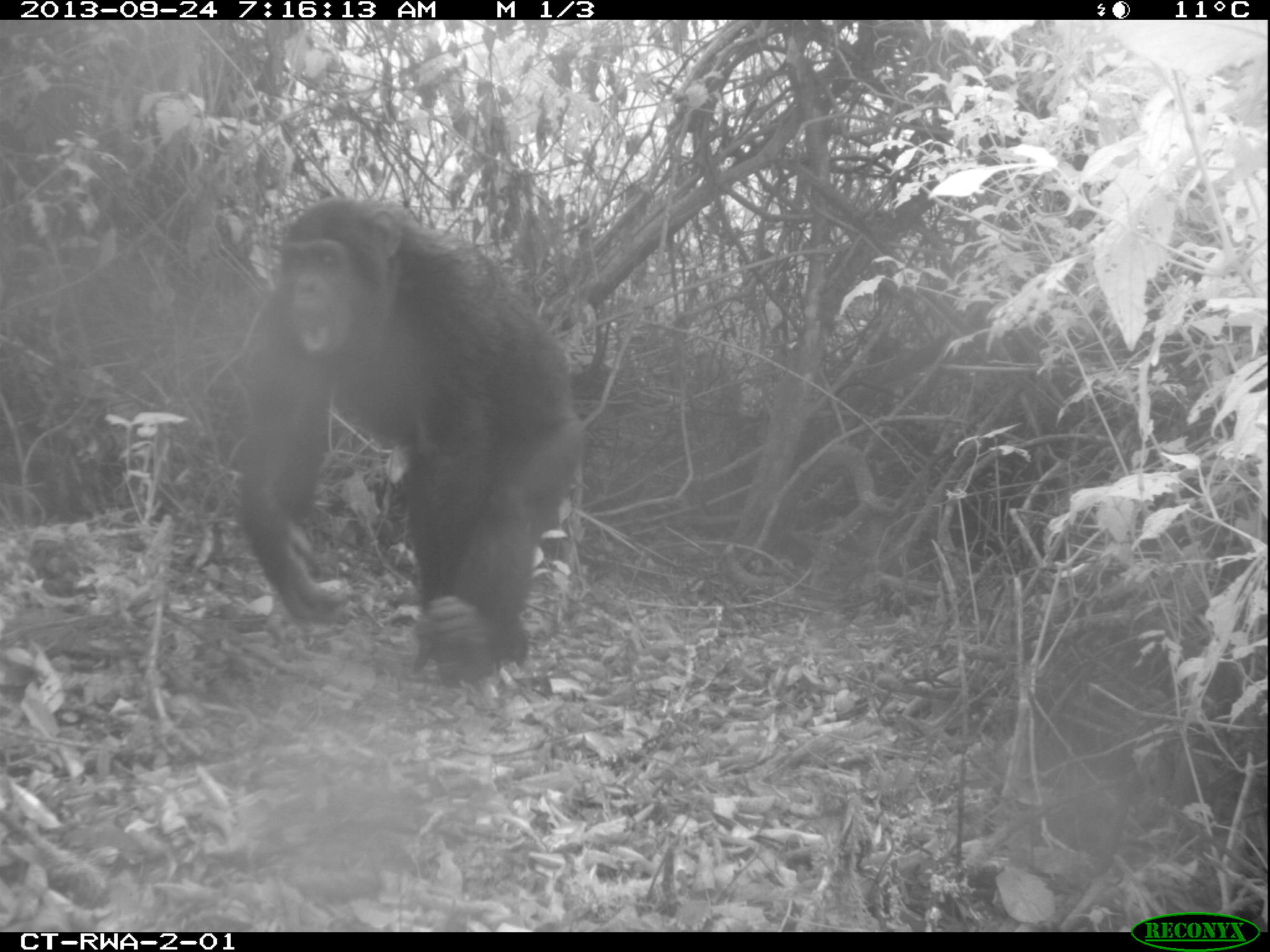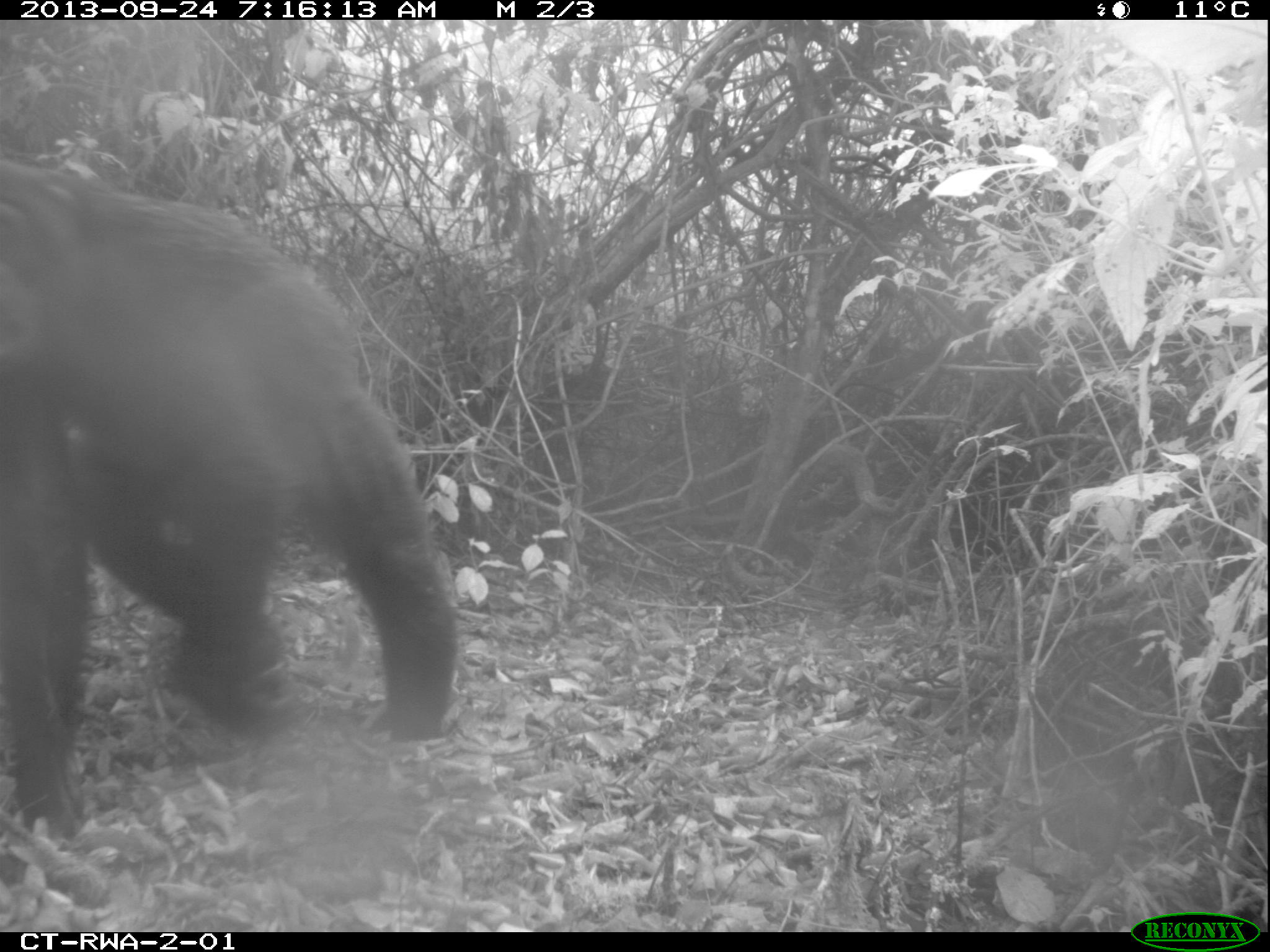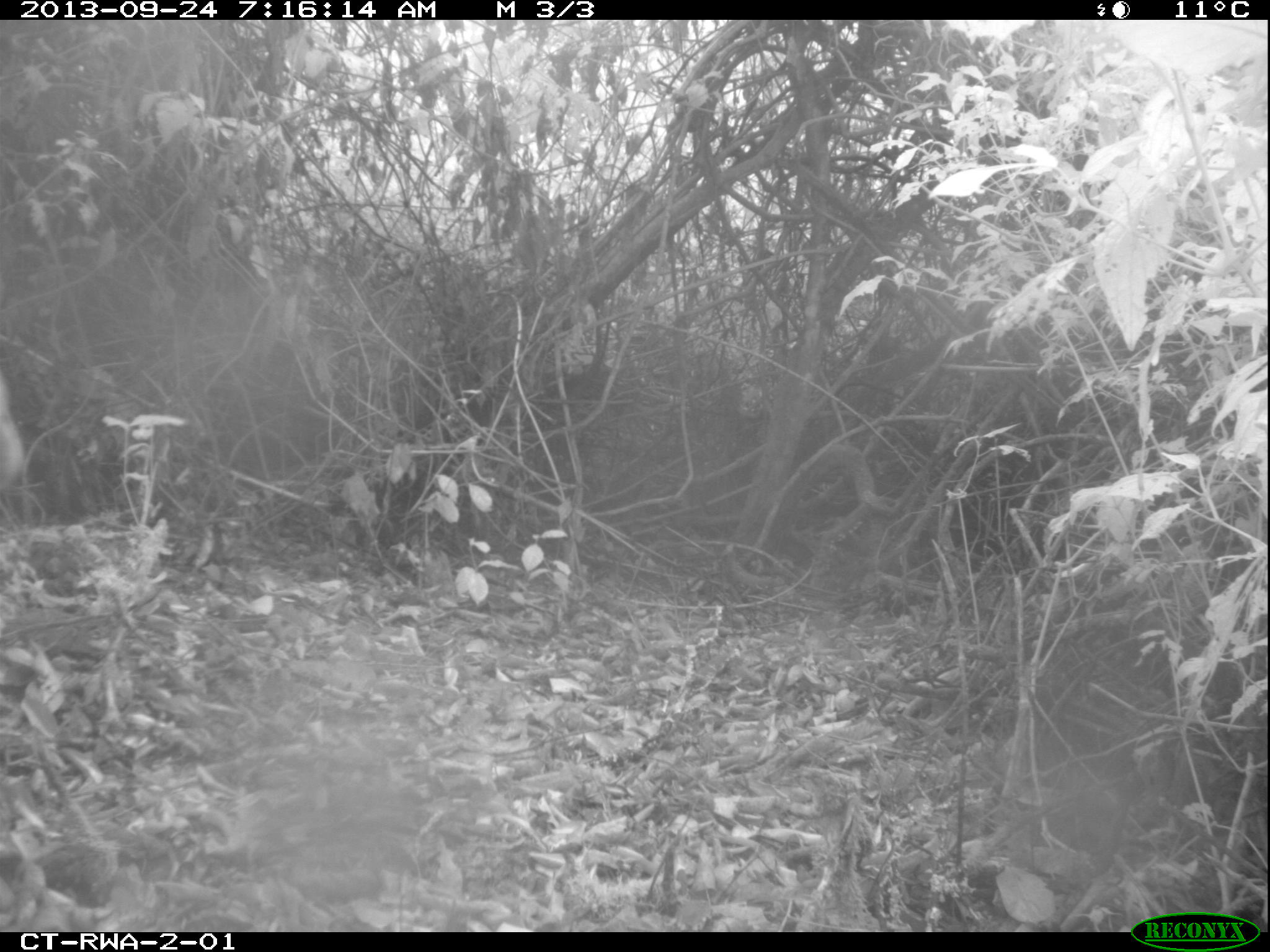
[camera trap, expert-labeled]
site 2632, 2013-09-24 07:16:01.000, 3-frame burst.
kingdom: Animalia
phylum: Chordata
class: Mammalia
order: Primates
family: Hominidae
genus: Pan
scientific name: Pan troglodytes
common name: chimpanzee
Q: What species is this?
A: Pan troglodytes (chimpanzee).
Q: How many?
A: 2.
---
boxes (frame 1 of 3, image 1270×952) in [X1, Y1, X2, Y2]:
pan troglodytes: [227, 190, 591, 683]